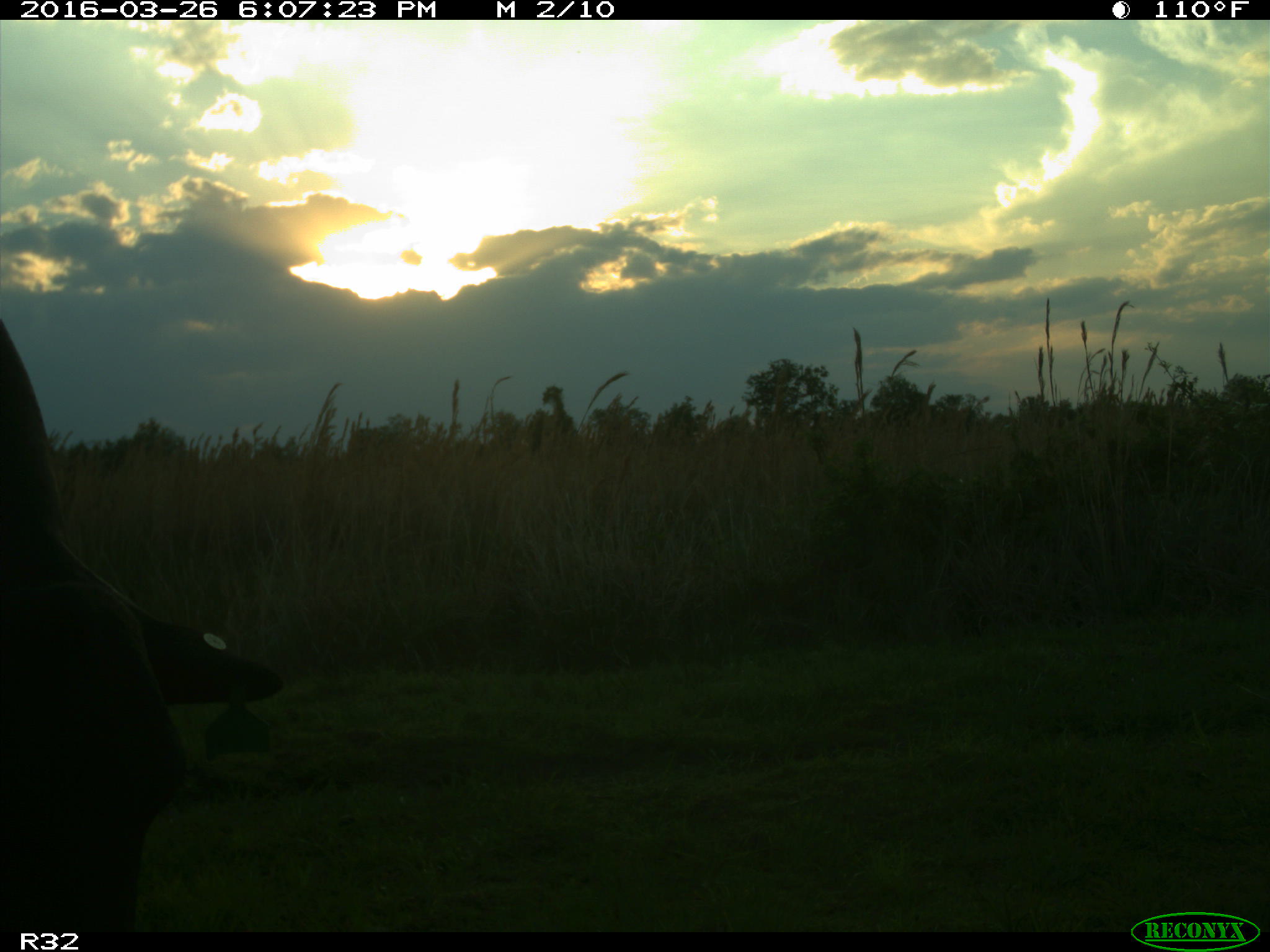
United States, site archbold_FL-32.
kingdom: Animalia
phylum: Chordata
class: Mammalia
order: Artiodactyla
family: Bovidae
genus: Bos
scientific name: Bos taurus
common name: domestic cow